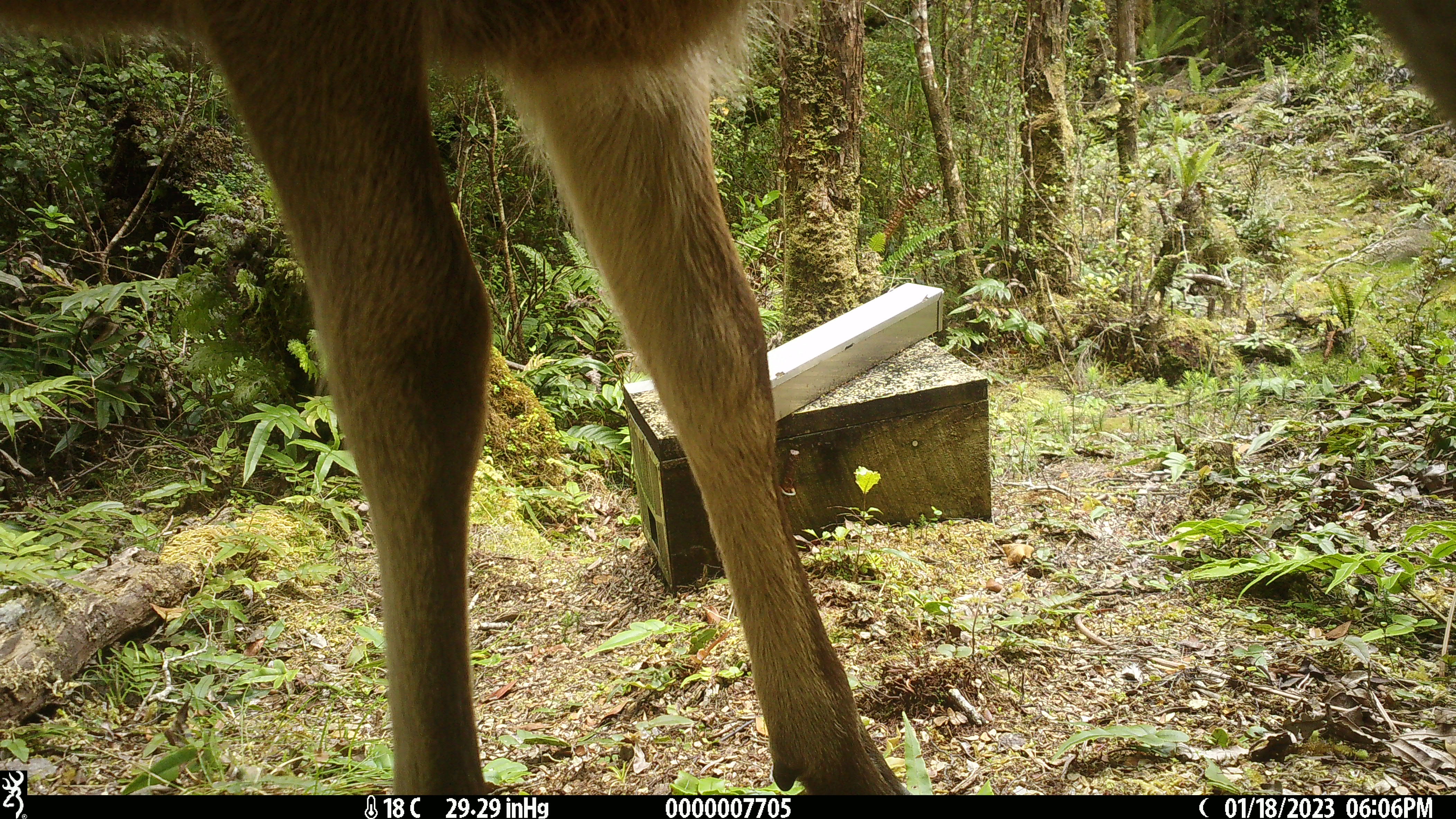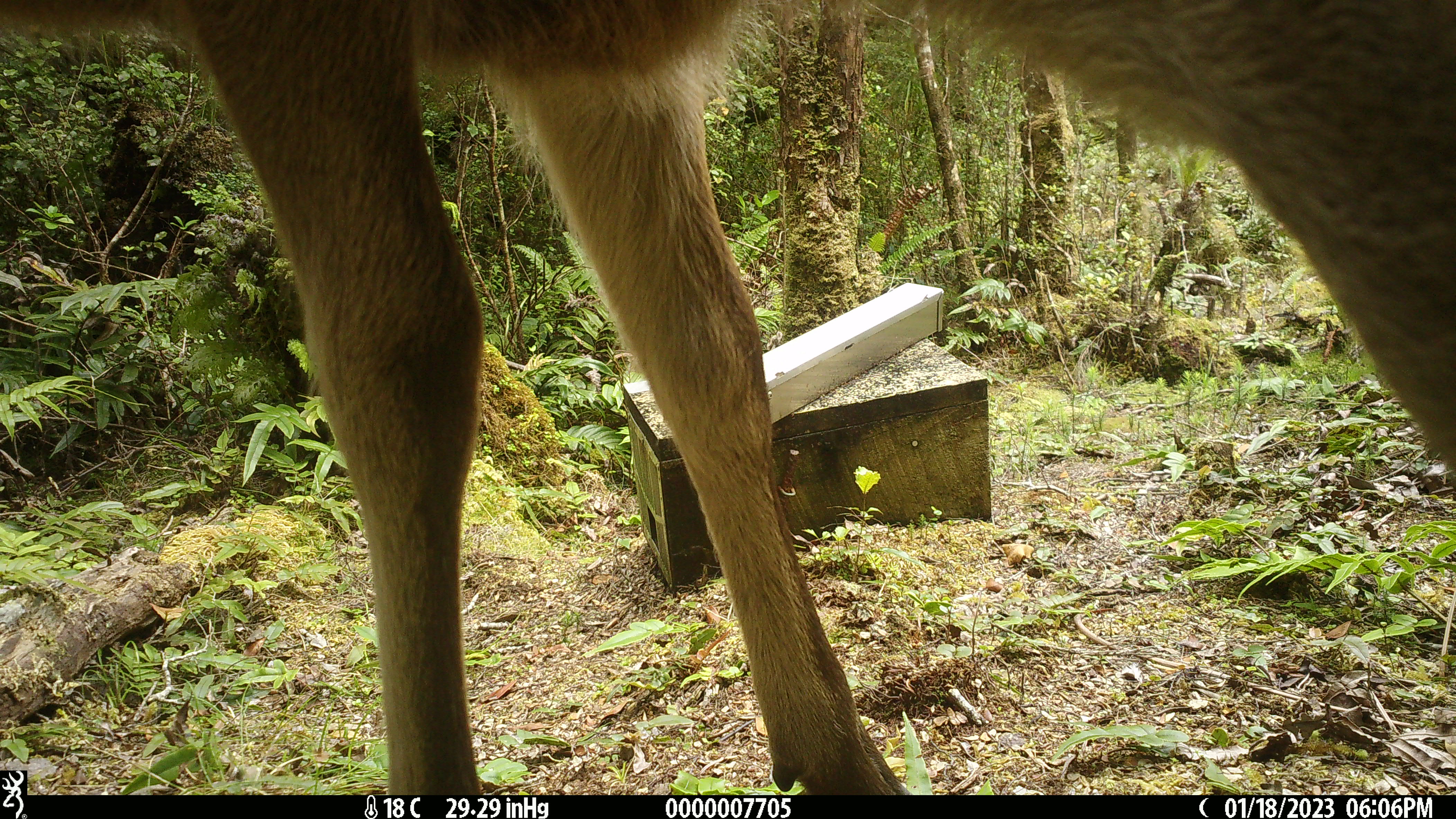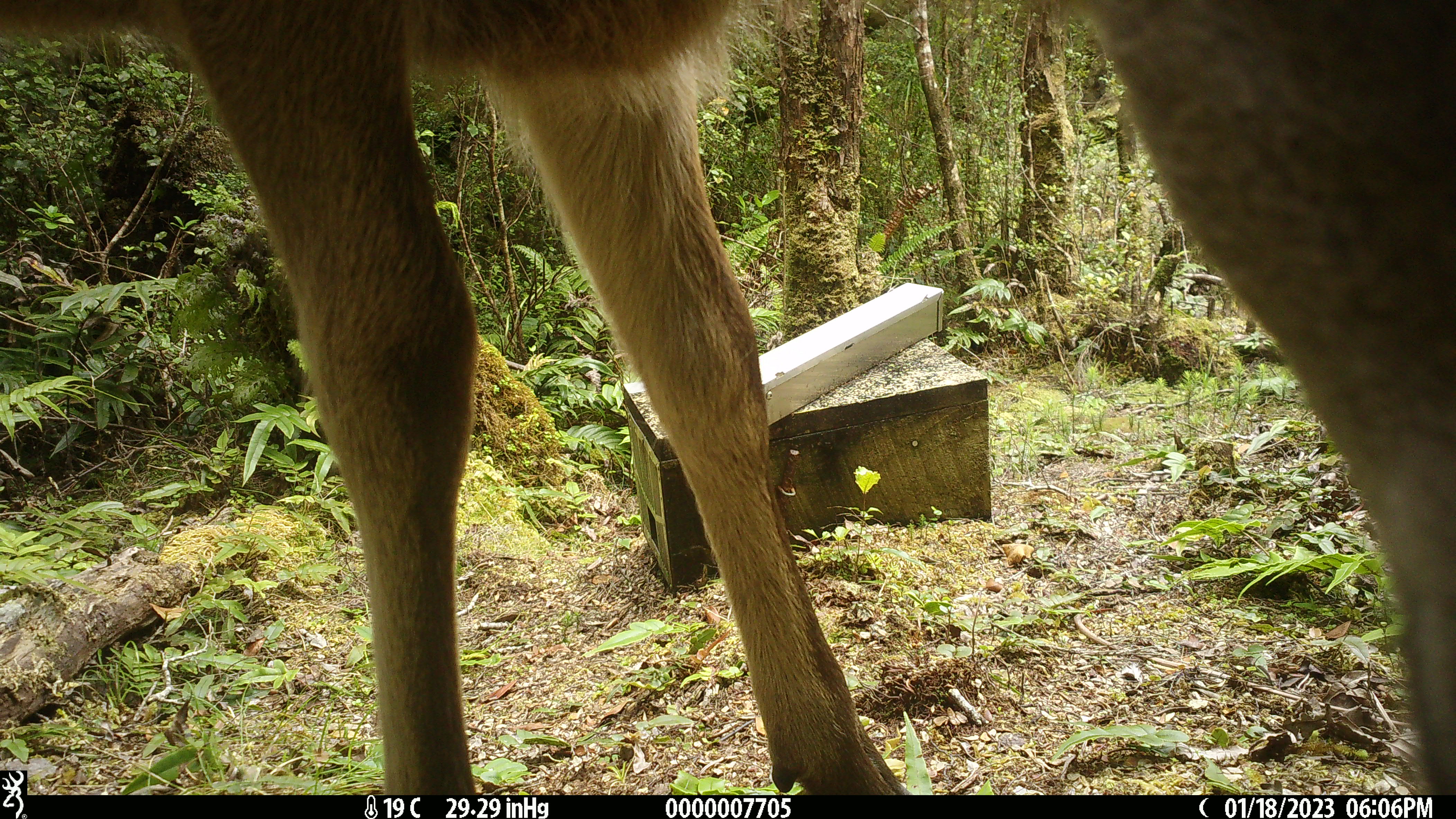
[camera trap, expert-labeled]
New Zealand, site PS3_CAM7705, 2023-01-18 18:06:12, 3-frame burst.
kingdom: Animalia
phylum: Chordata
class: Mammalia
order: Artiodactyla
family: Cervidae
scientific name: Cervidae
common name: deer